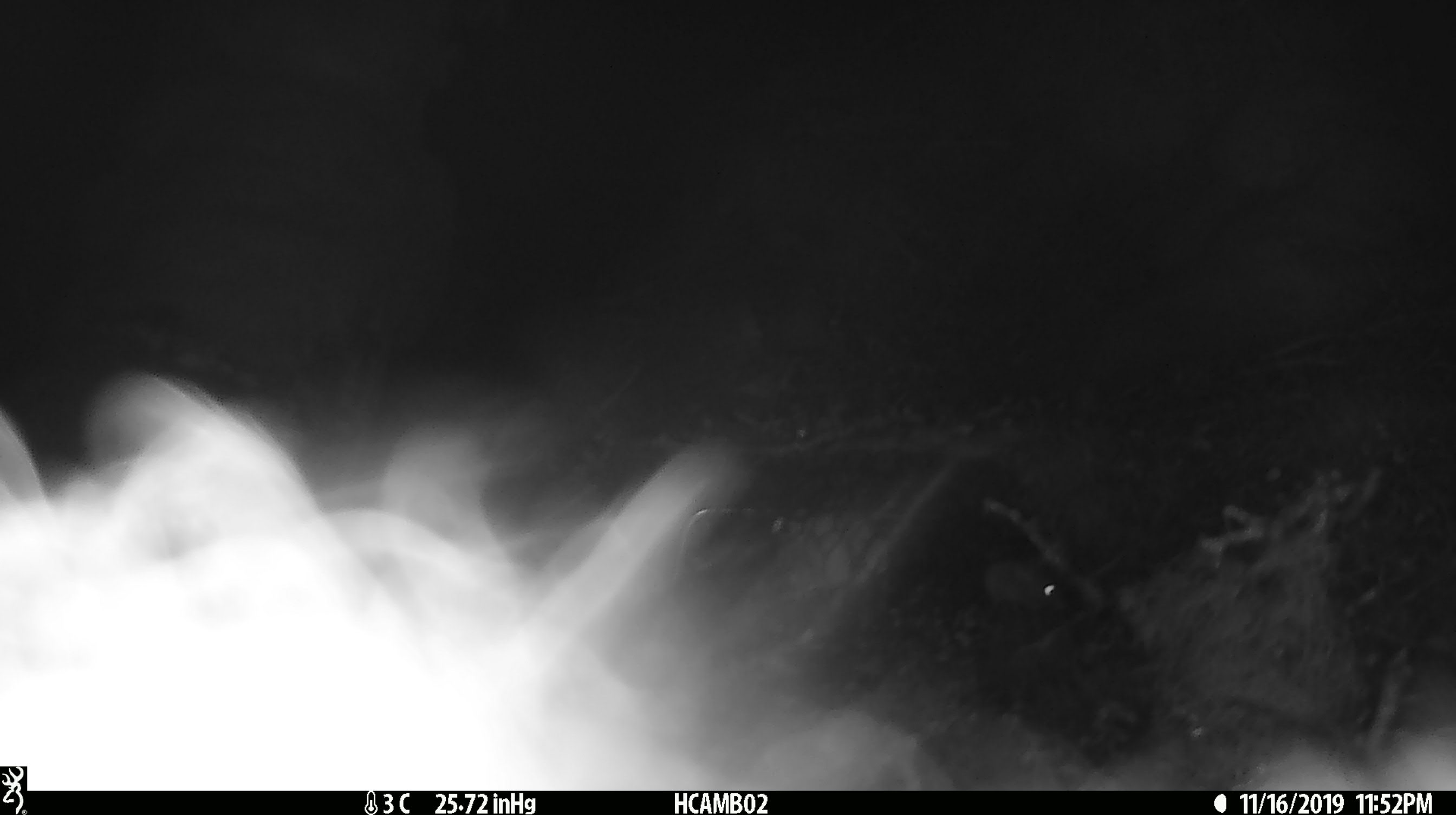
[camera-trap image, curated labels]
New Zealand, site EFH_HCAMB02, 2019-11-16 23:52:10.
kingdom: Animalia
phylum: Chordata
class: Mammalia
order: Rodentia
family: Muridae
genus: Mus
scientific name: Mus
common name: mouse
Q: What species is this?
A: Mouse (Mus).